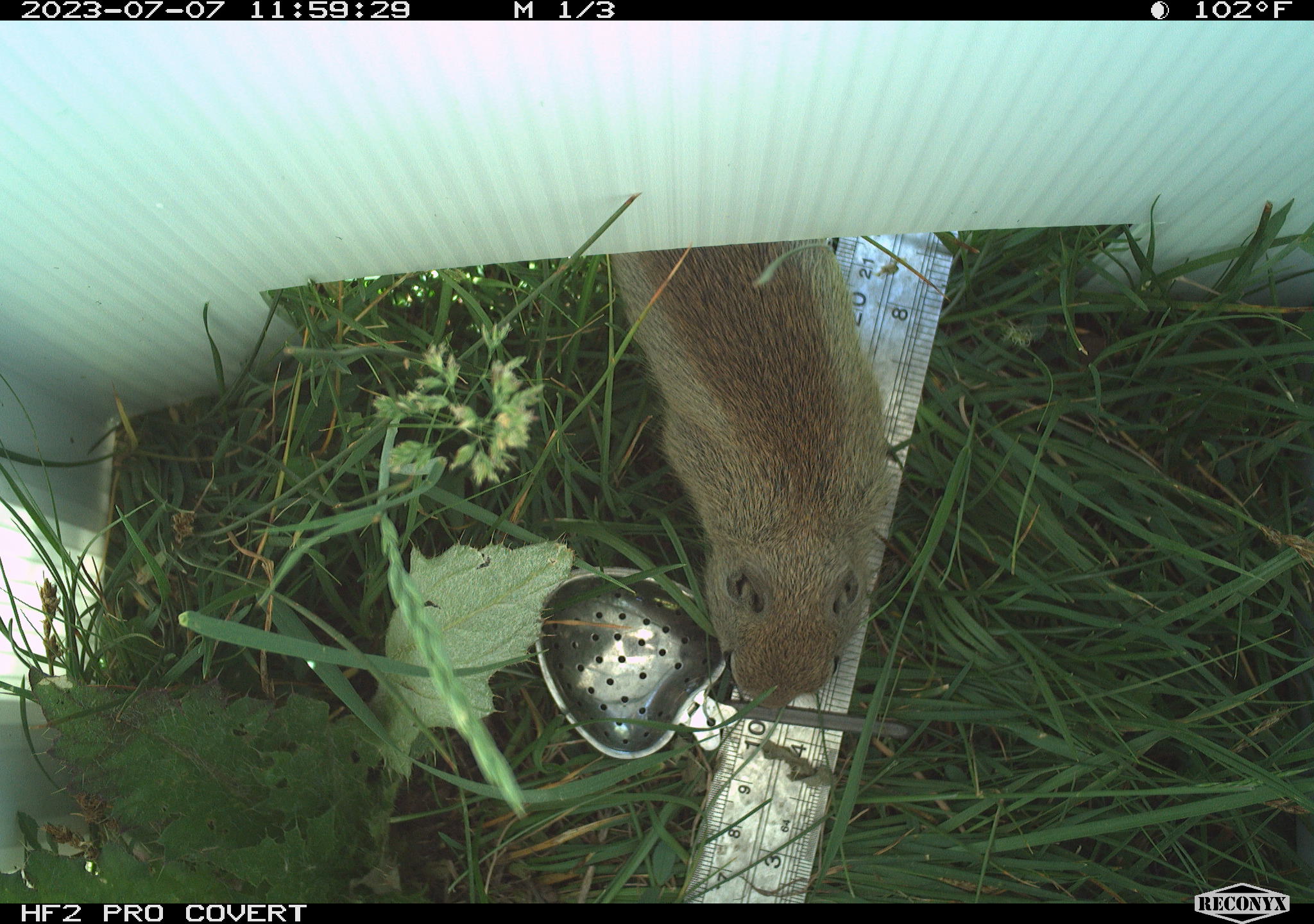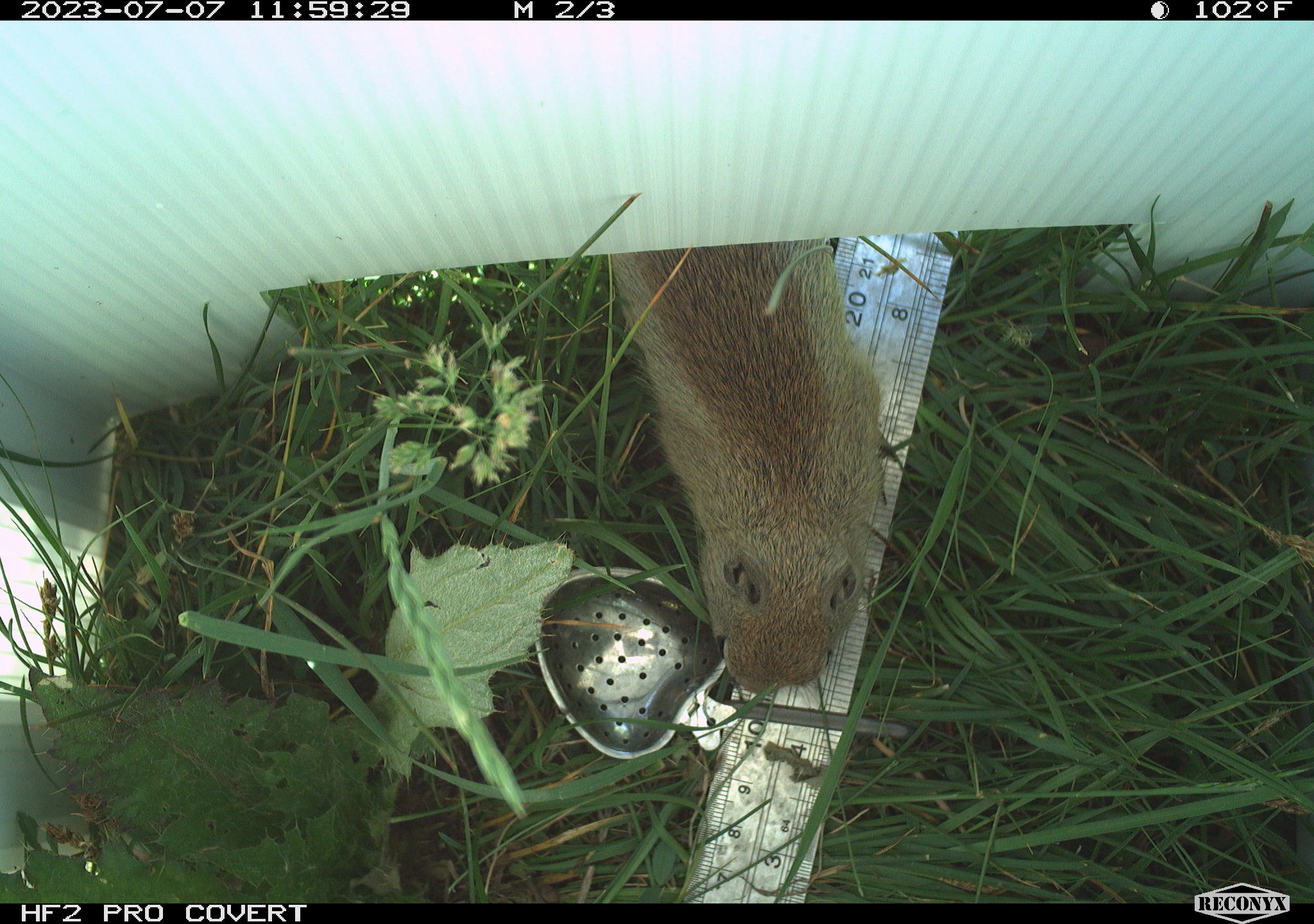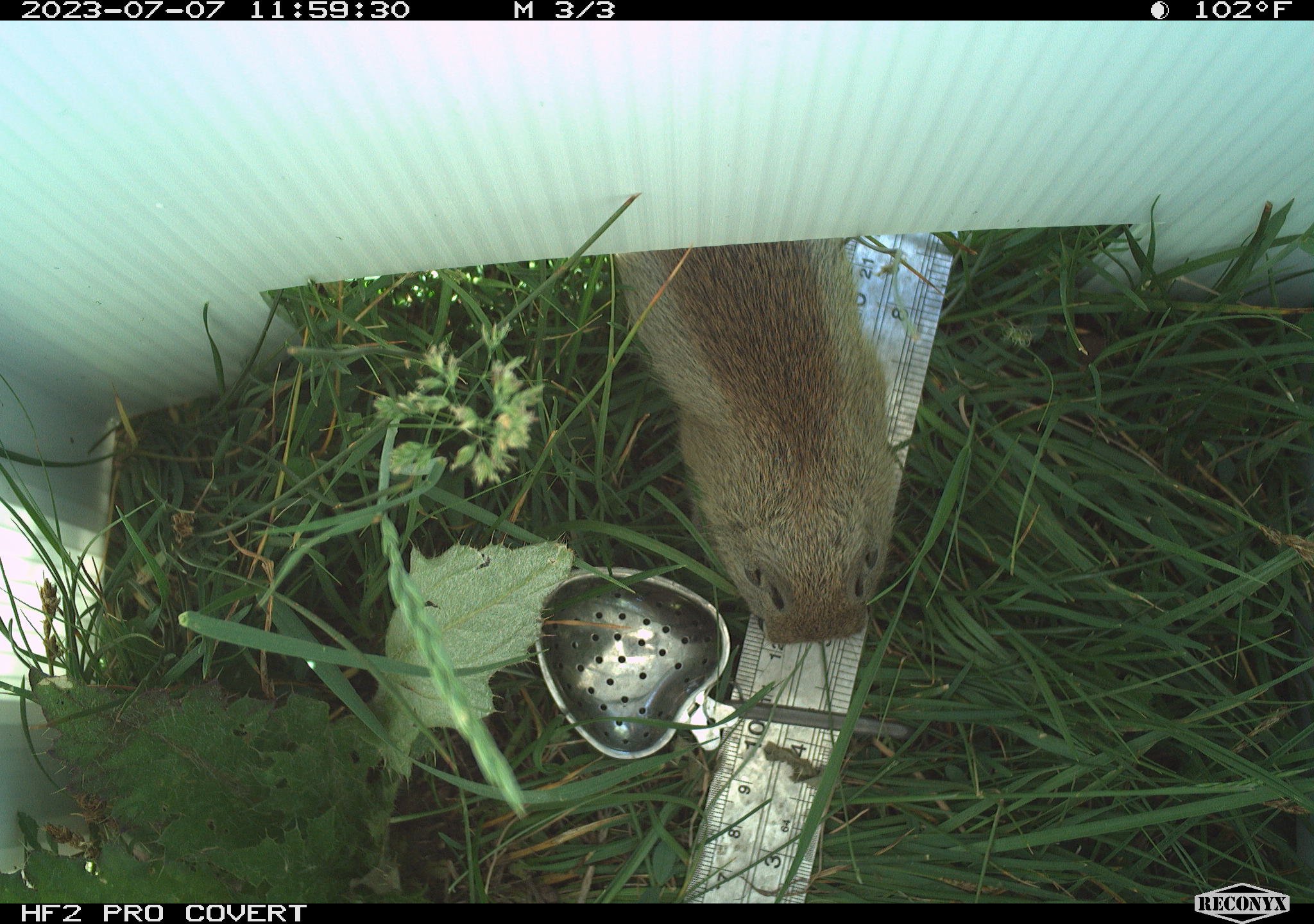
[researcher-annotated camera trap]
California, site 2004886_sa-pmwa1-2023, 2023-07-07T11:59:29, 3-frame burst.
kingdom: Animalia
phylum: Chordata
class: Mammalia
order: Rodentia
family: Sciuridae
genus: Urocitellus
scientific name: Urocitellus beldingi beldingi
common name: belding's ground squirrel